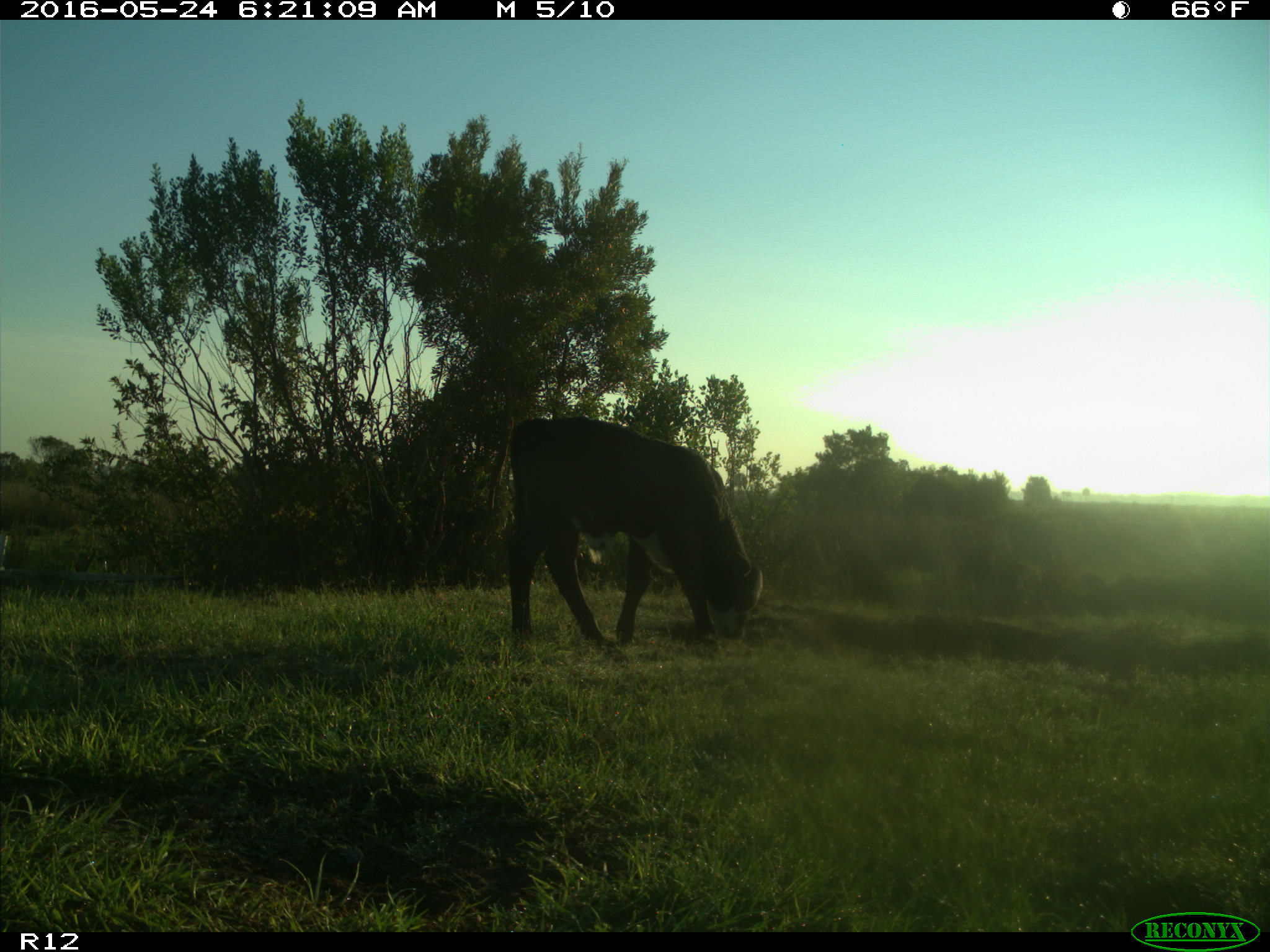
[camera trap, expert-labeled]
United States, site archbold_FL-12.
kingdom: Animalia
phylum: Chordata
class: Mammalia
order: Artiodactyla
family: Bovidae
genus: Bos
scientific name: Bos taurus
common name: domestic cow